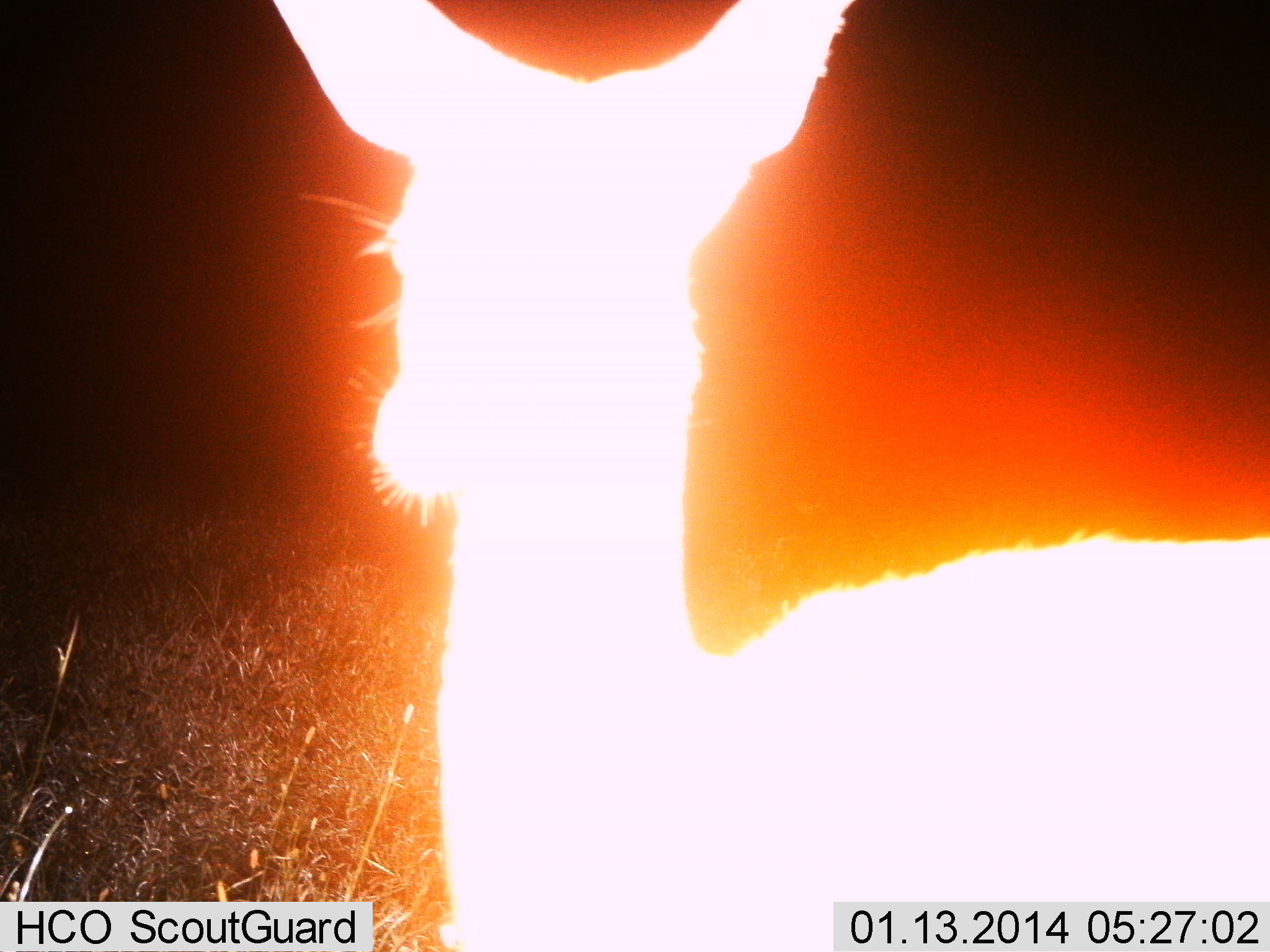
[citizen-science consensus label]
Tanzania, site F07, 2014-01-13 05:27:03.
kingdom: Animalia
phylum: Chordata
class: Mammalia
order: Artiodactyla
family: Bovidae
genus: Eudorcas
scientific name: Eudorcas thomsonii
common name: thomson's gazelle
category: gazellethomsons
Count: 1.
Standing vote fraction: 100%.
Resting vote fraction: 0%.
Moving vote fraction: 0%.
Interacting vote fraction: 0%.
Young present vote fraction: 0%.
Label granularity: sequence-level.